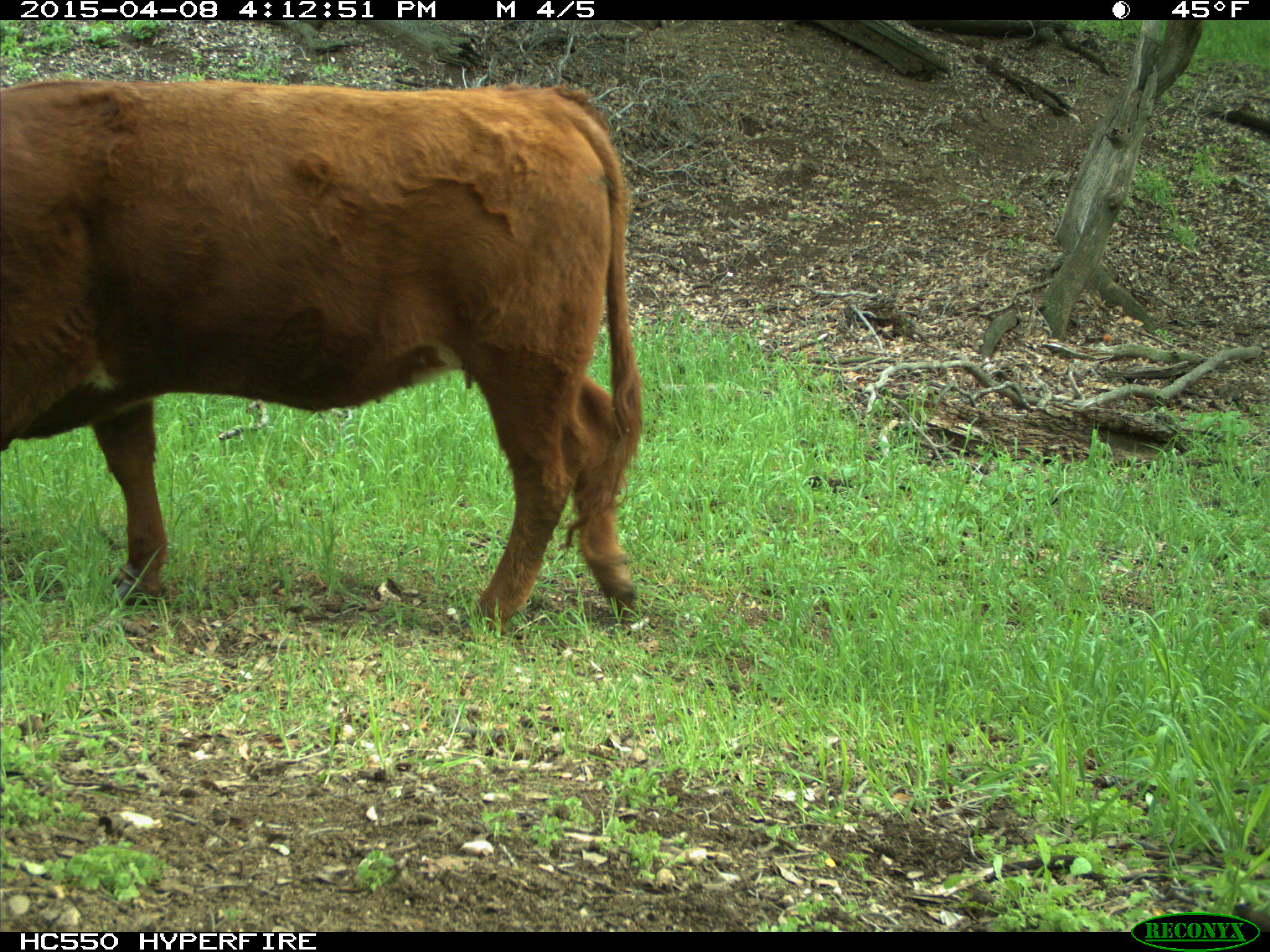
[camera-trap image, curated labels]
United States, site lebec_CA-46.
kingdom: Animalia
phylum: Chordata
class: Mammalia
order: Artiodactyla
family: Bovidae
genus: Bos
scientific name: Bos taurus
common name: domestic cow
Bos taurus (domestic cow).